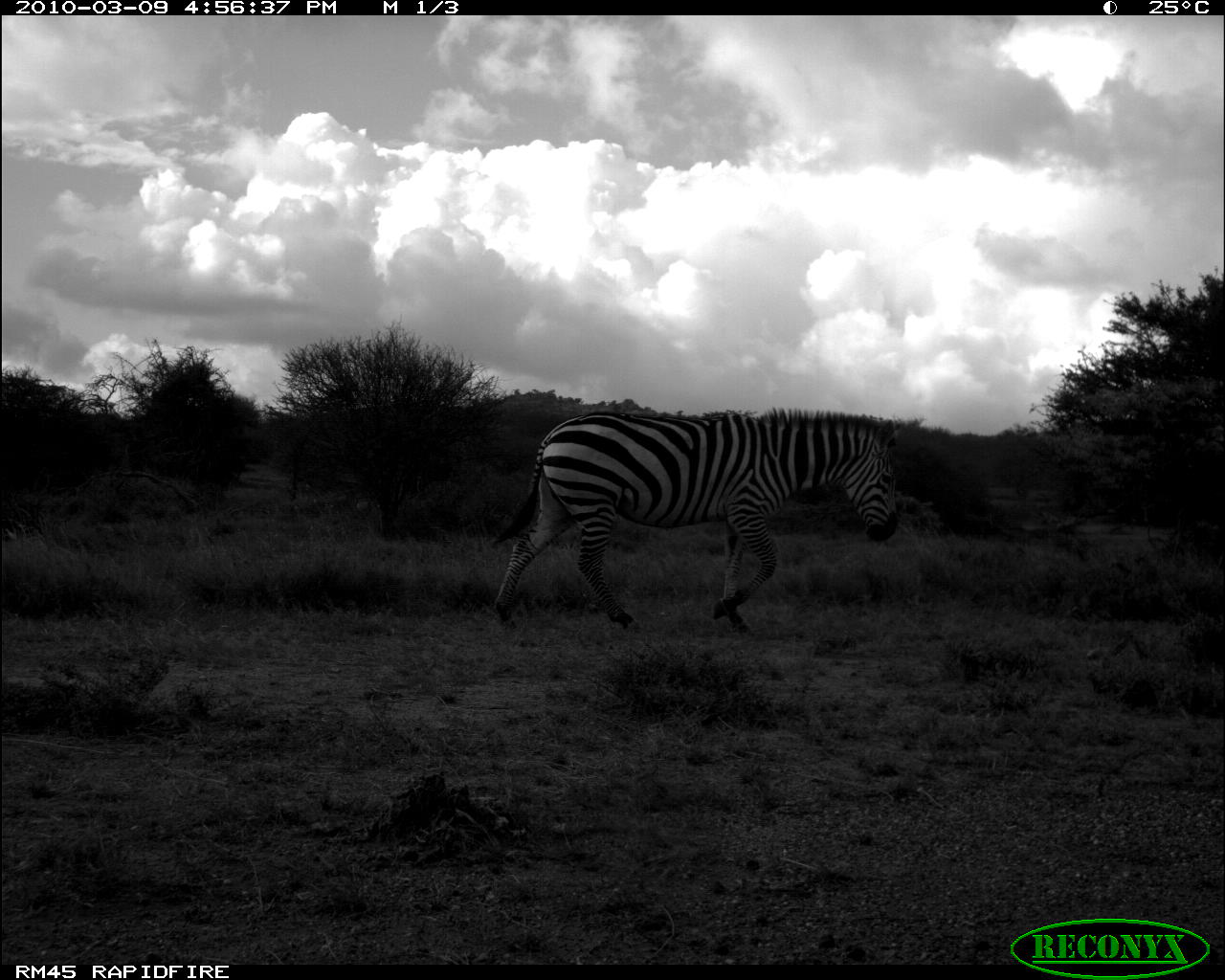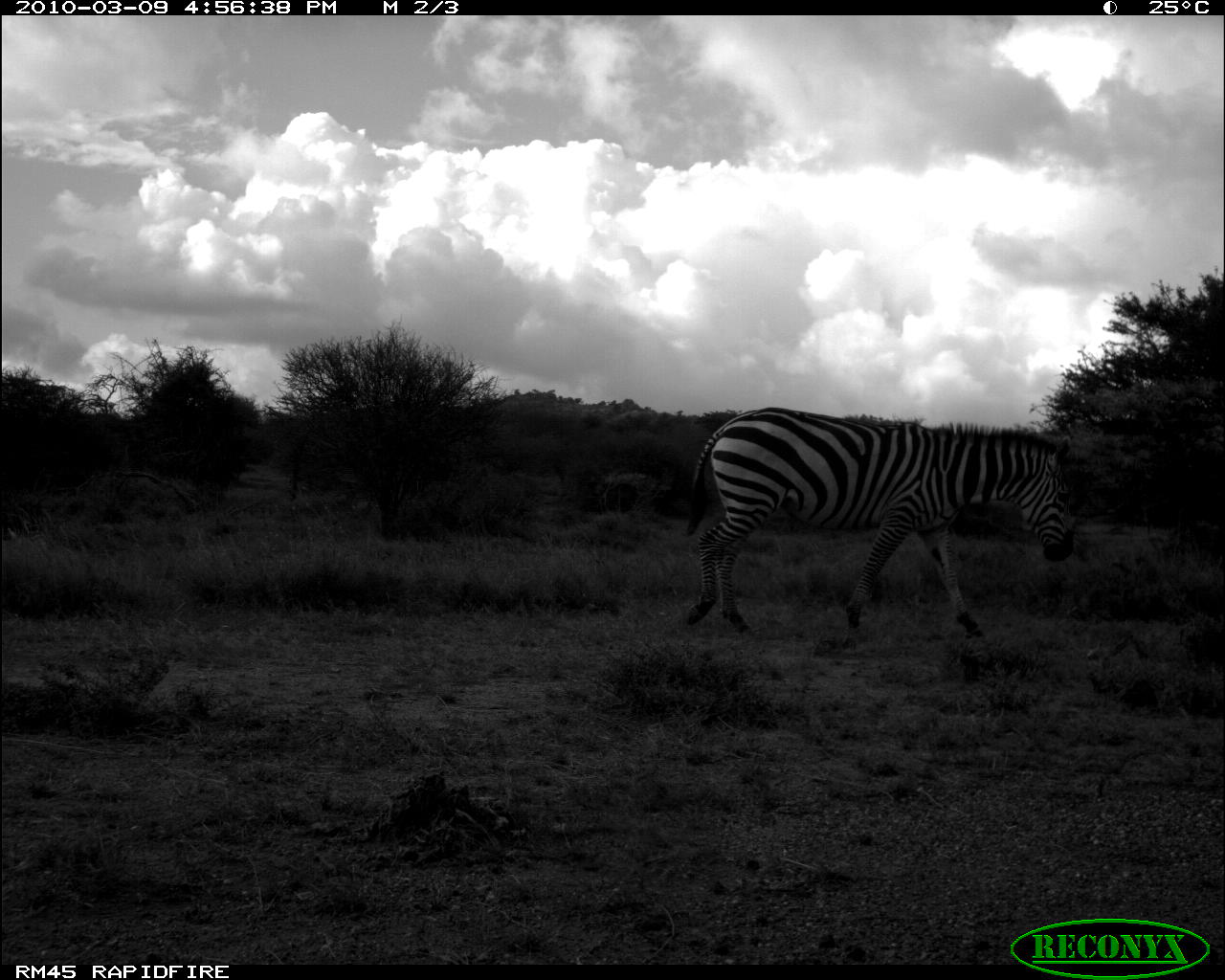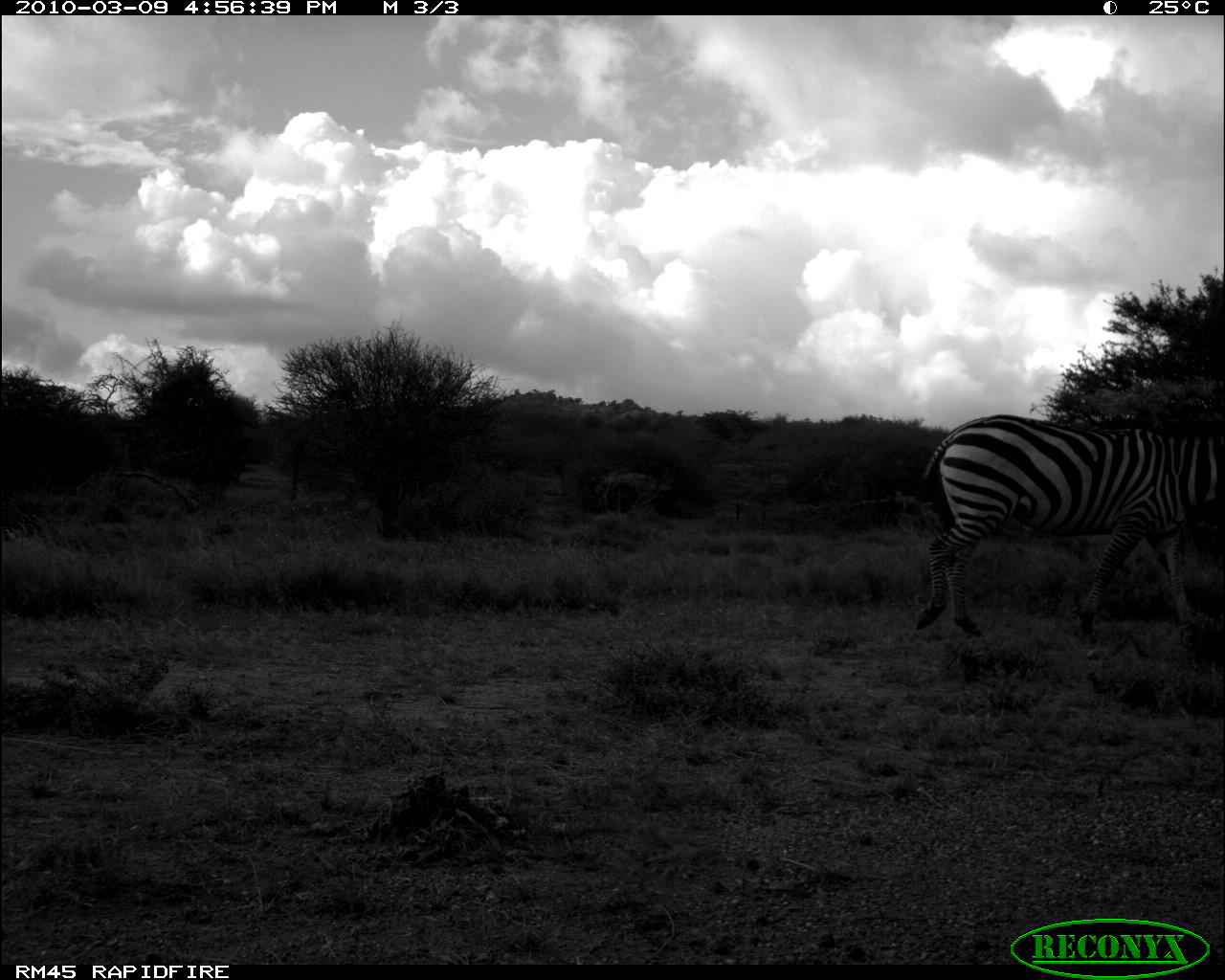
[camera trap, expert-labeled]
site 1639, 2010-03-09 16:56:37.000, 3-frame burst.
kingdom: Animalia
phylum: Chordata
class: Mammalia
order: Perissodactyla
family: Equidae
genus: Equus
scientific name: Equus quagga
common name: plains zebra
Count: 1.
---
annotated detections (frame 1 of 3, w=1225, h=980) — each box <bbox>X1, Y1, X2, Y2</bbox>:
equus quagga: <bbox>488, 406, 903, 636</bbox>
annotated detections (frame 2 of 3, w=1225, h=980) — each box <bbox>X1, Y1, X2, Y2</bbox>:
equus quagga: <bbox>681, 406, 1078, 639</bbox>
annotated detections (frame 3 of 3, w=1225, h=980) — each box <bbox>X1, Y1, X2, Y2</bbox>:
equus quagga: <bbox>907, 408, 1225, 634</bbox>